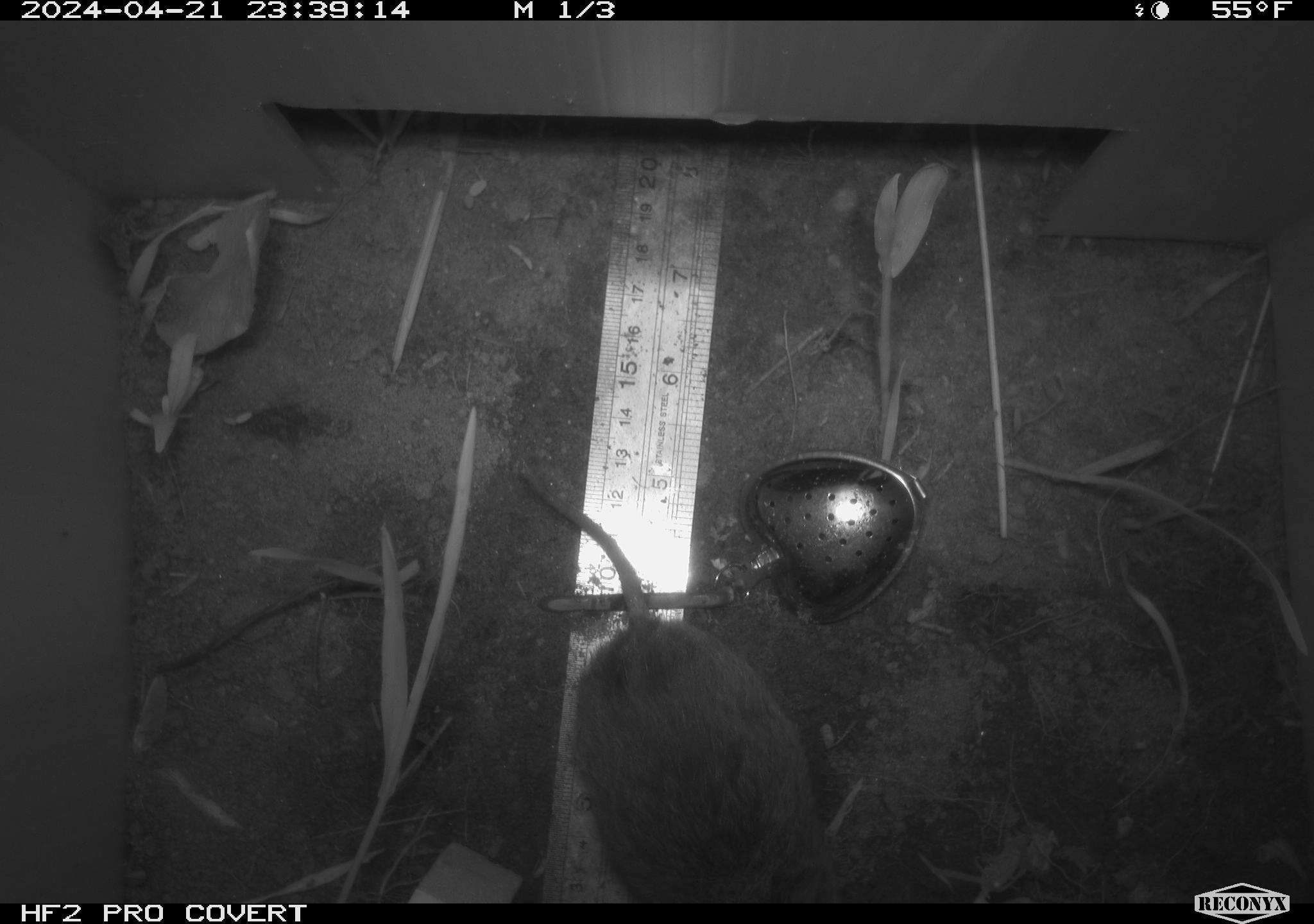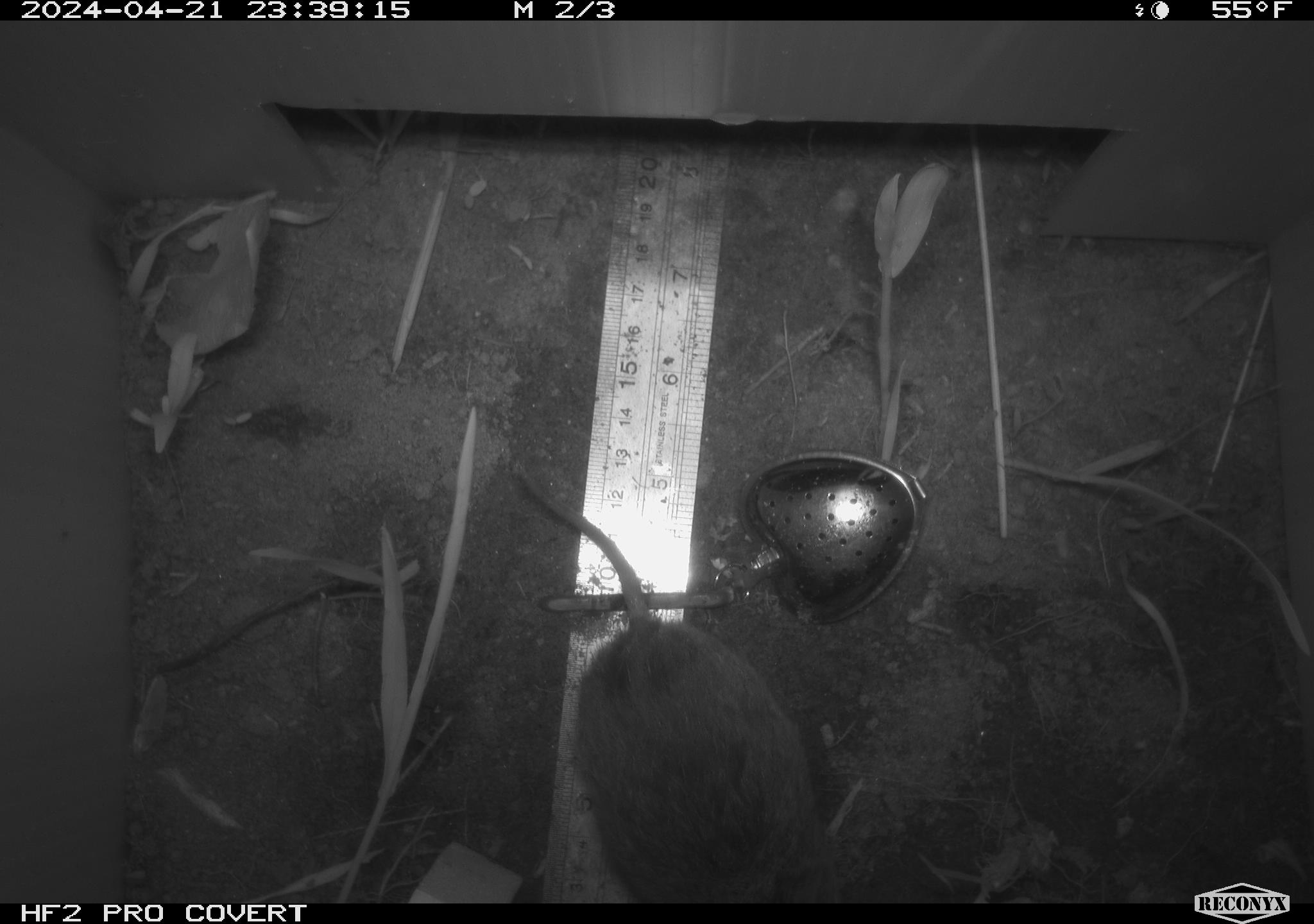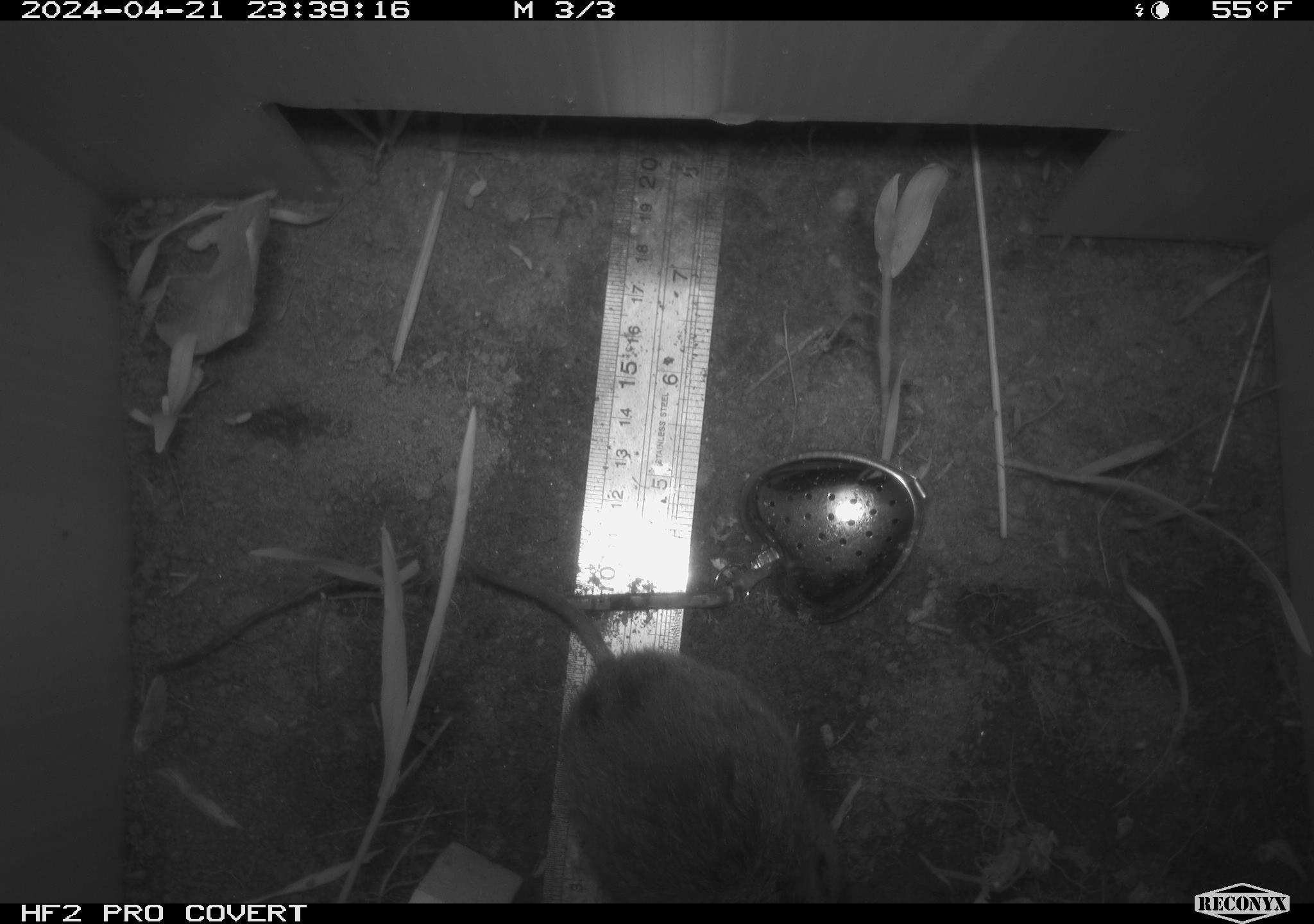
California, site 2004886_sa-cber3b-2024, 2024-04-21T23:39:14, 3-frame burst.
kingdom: Animalia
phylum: Chordata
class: Mammalia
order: Rodentia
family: Cricetidae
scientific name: Arvicolinae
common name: voles, lemmings, and muskrats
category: arvicolinae subfamily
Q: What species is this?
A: Arvicolinae subfamily (voles, lemmings, and muskrats) (Arvicolinae).